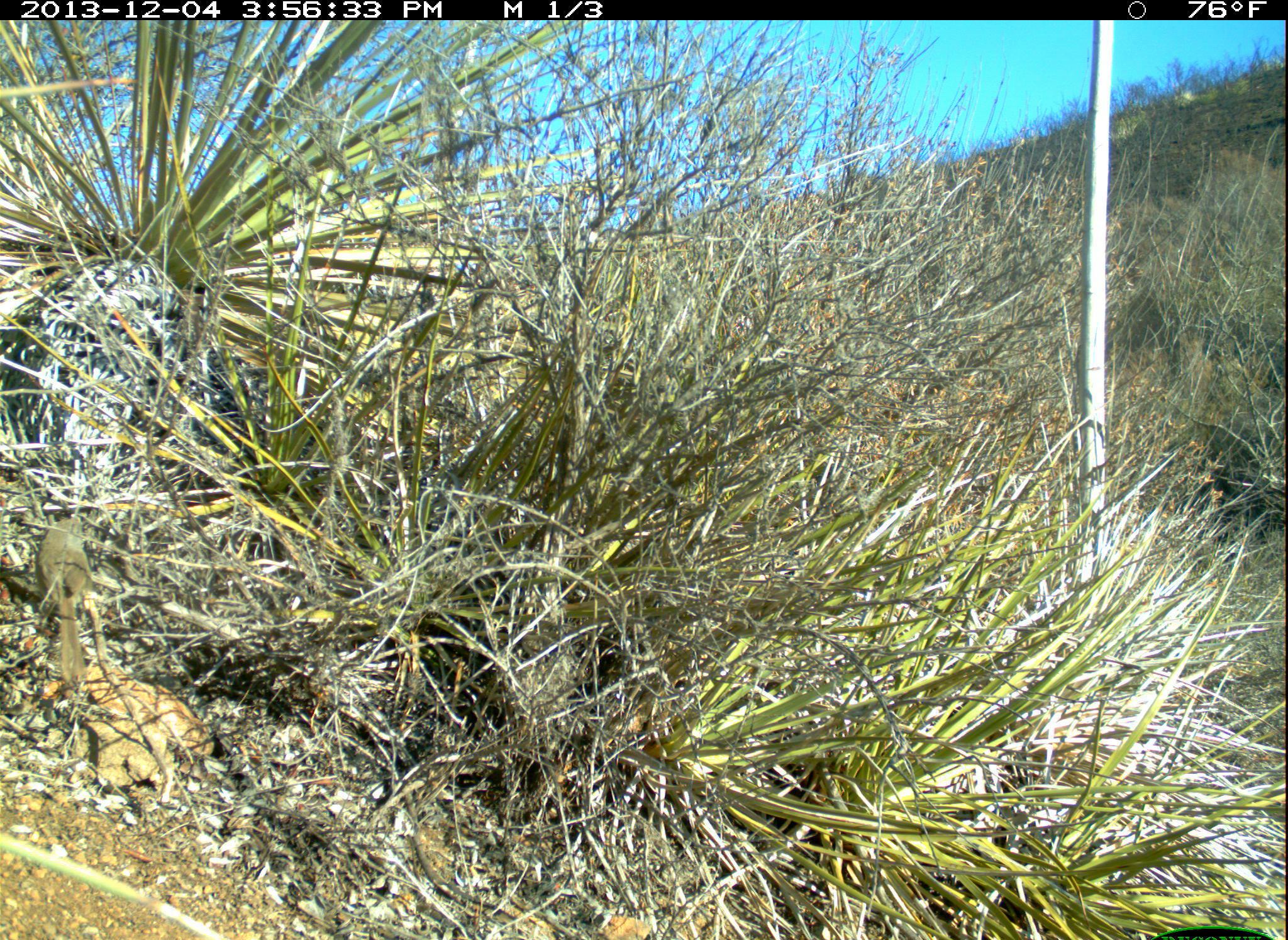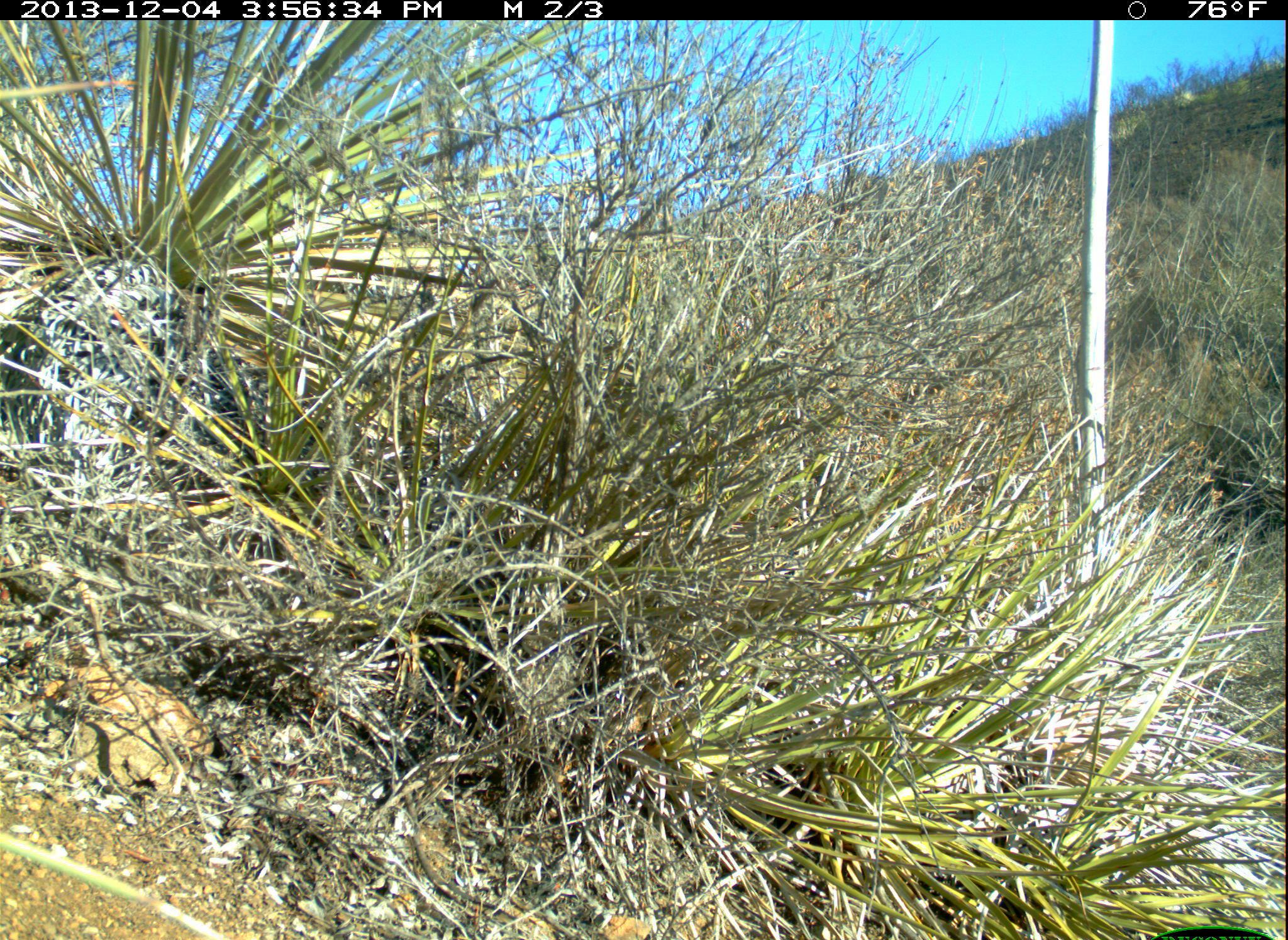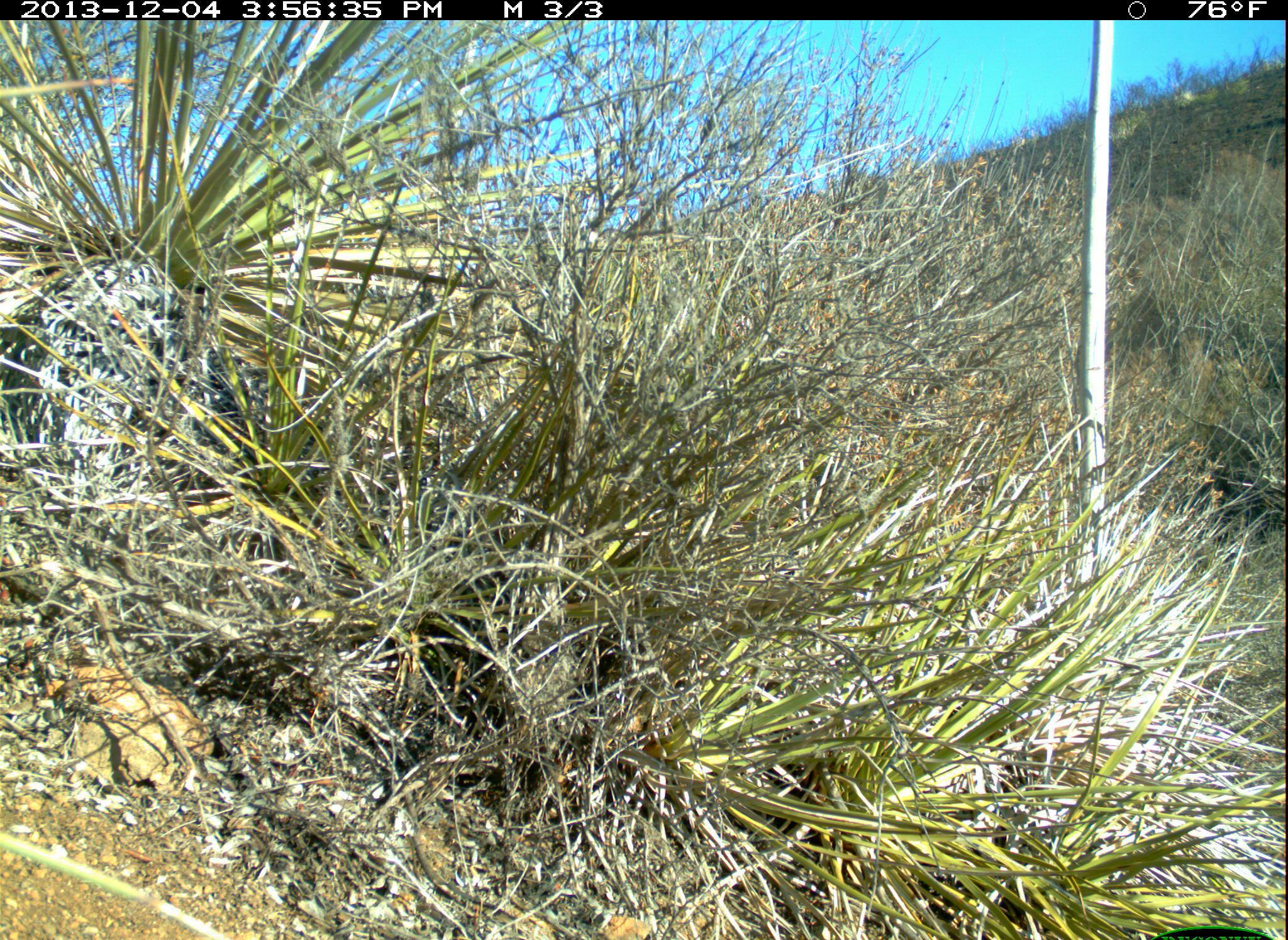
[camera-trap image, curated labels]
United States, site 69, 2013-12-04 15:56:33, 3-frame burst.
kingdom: Animalia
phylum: Chordata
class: Aves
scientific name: Aves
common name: bird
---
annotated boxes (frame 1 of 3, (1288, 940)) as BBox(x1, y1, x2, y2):
bird: BBox(36, 514, 94, 691)